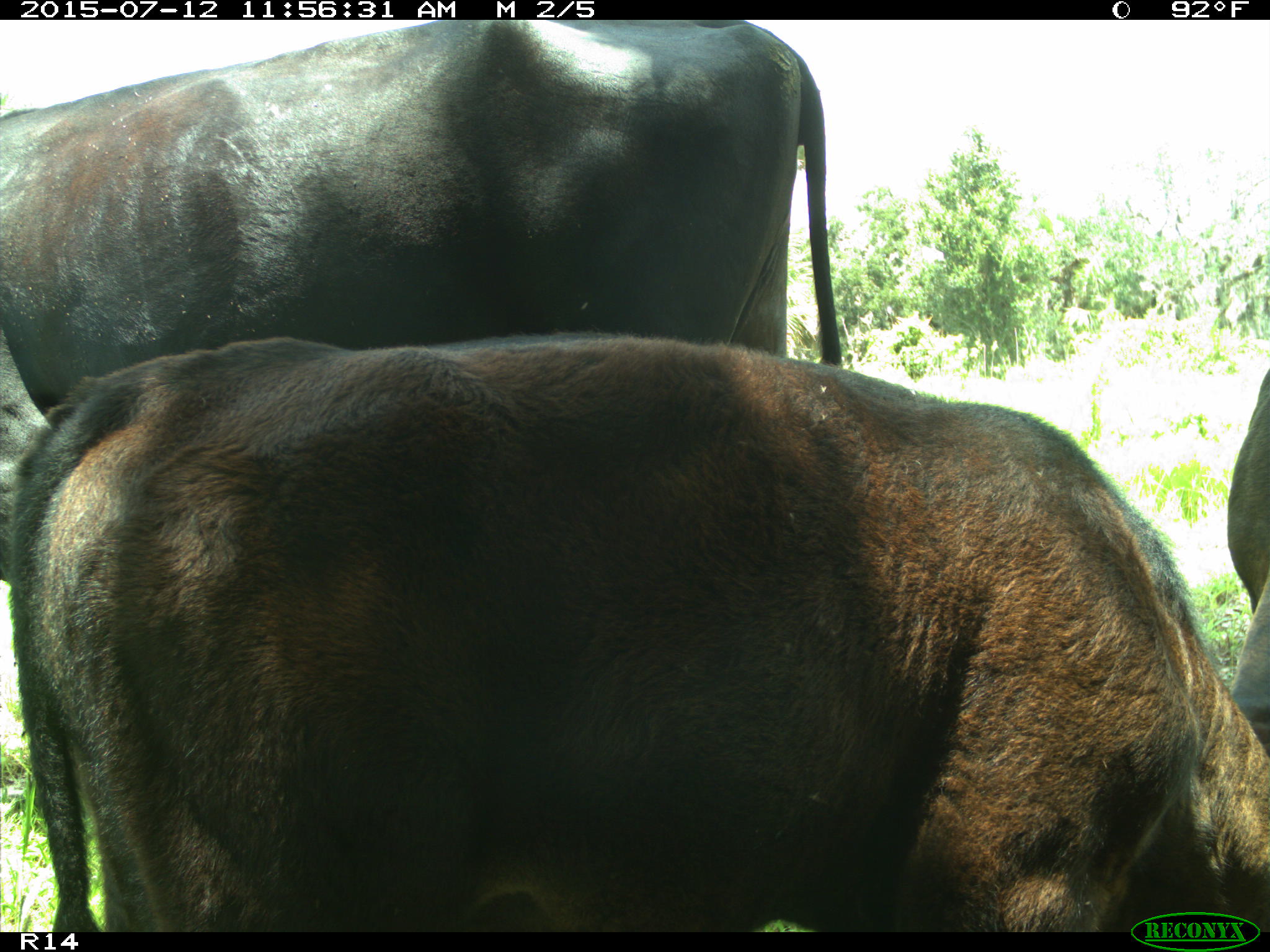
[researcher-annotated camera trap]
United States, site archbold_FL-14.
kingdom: Animalia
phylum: Chordata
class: Mammalia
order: Artiodactyla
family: Bovidae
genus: Bos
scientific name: Bos taurus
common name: domestic cow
Bos taurus (domestic cow).